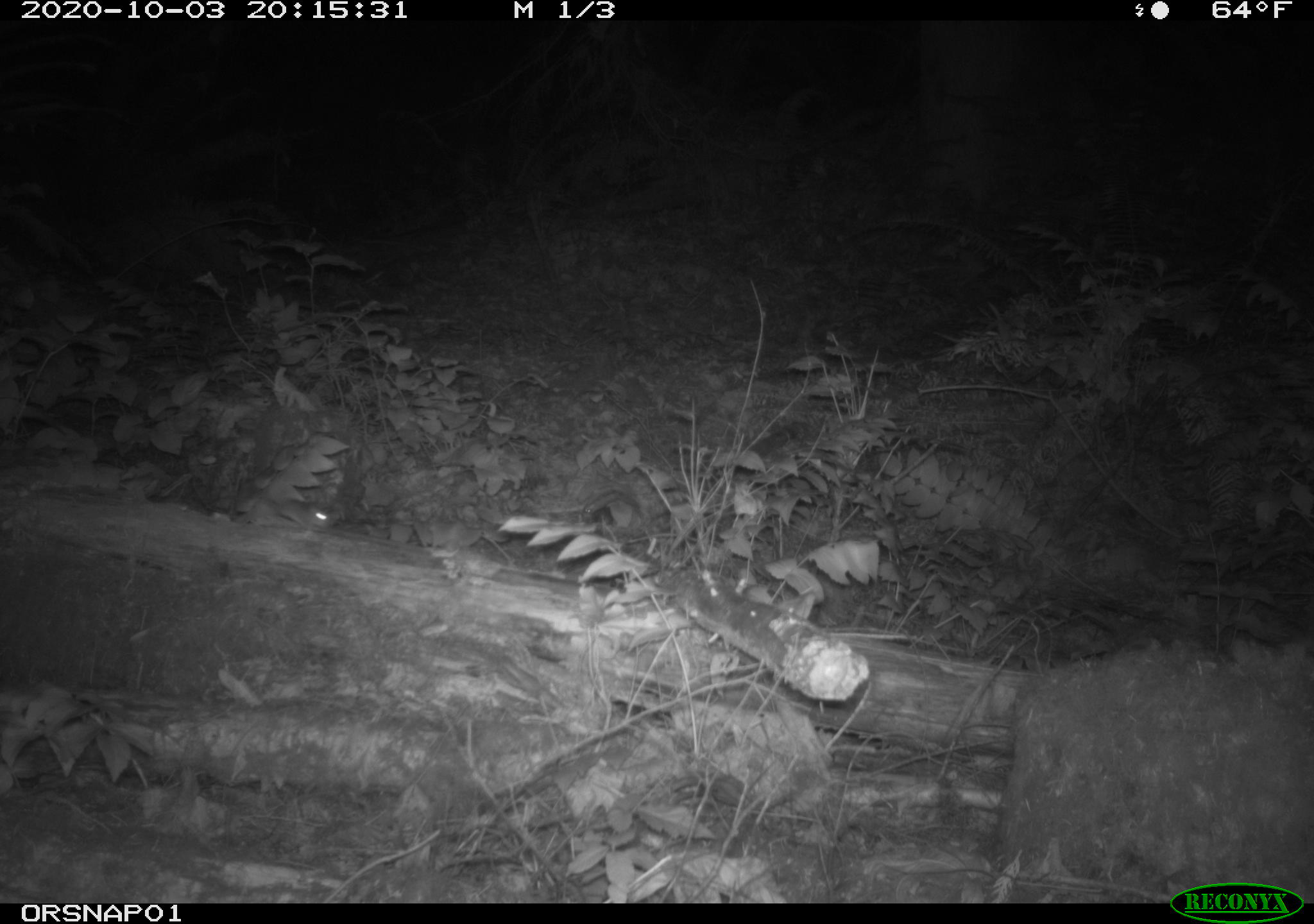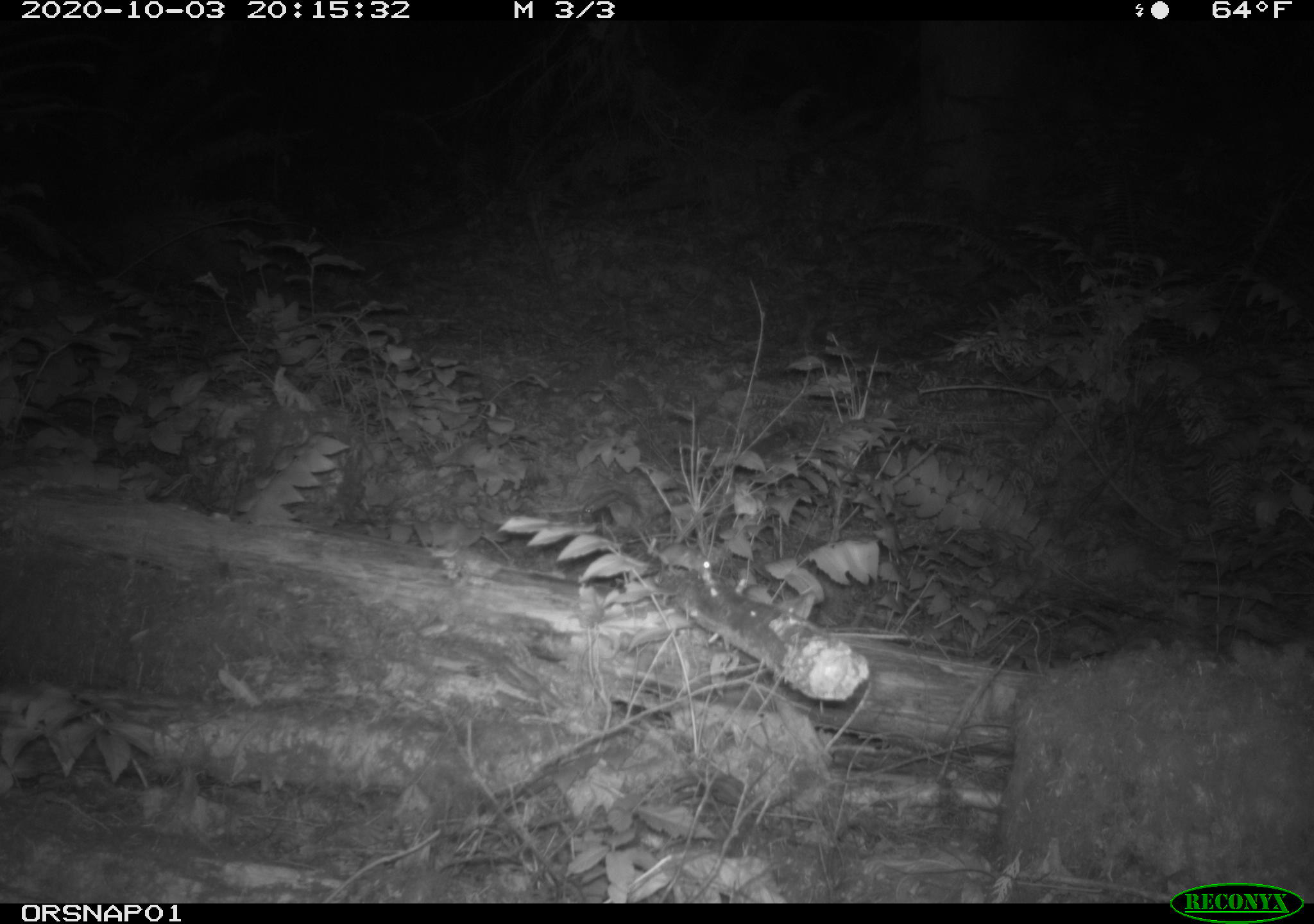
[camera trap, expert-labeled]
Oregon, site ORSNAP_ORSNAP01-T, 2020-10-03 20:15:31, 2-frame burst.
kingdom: Animalia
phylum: Chordata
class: Mammalia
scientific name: Mammalia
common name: small mammal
Small mammal (Mammalia).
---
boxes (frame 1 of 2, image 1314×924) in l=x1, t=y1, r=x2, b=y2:
small mammal: l=246, t=476, r=356, b=537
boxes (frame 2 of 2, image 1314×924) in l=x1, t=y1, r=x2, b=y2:
small mammal: l=637, t=526, r=723, b=588